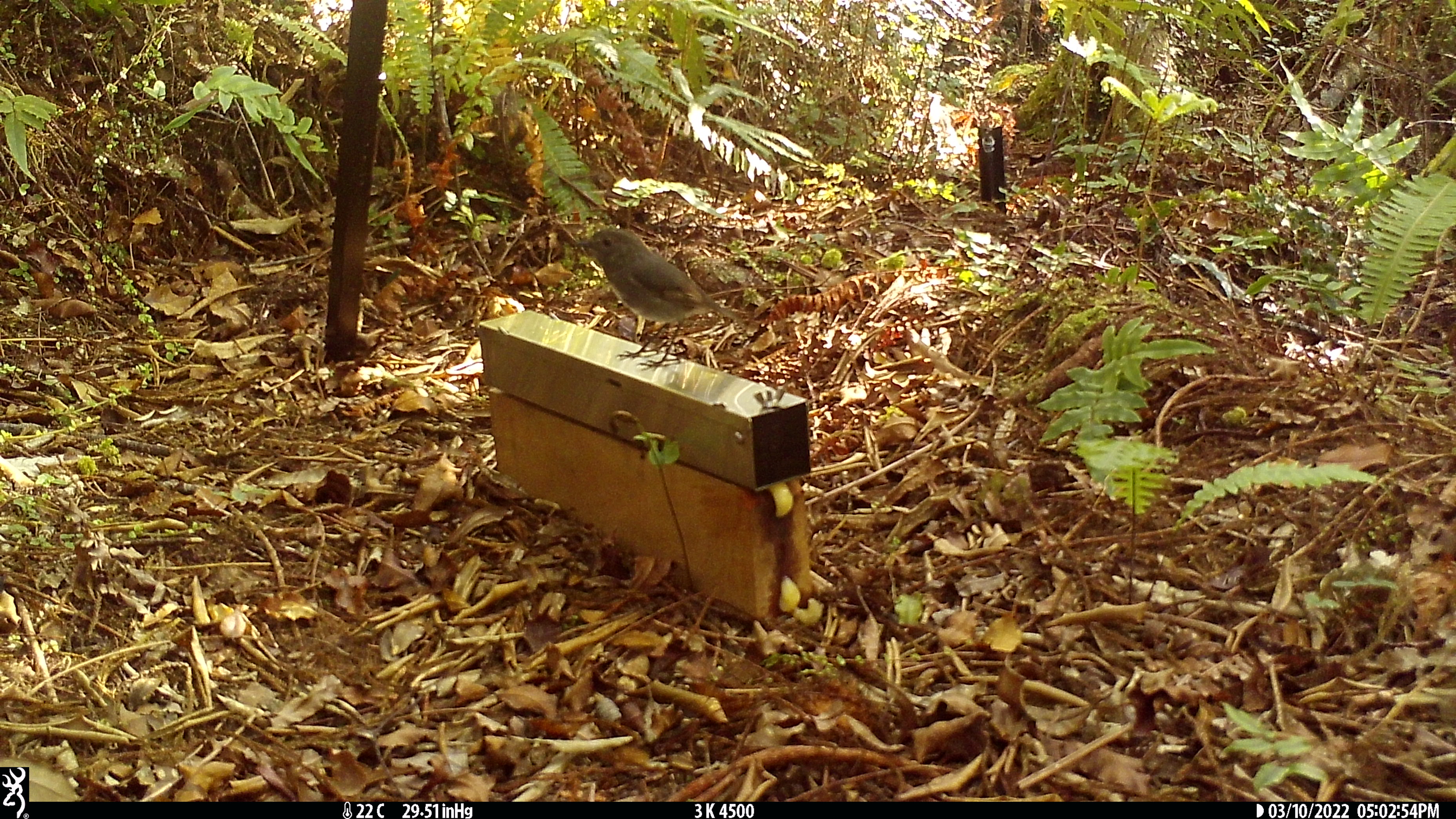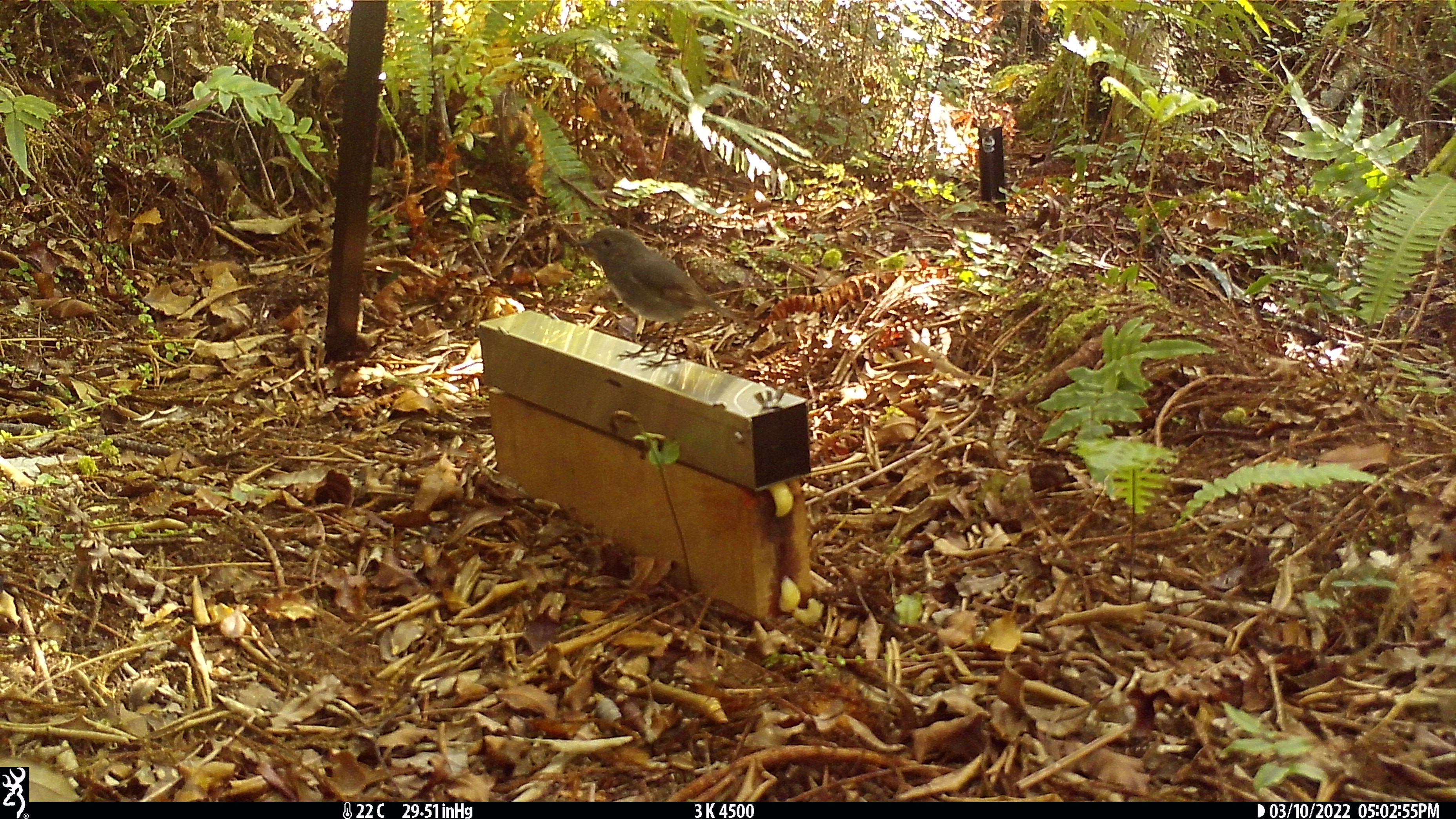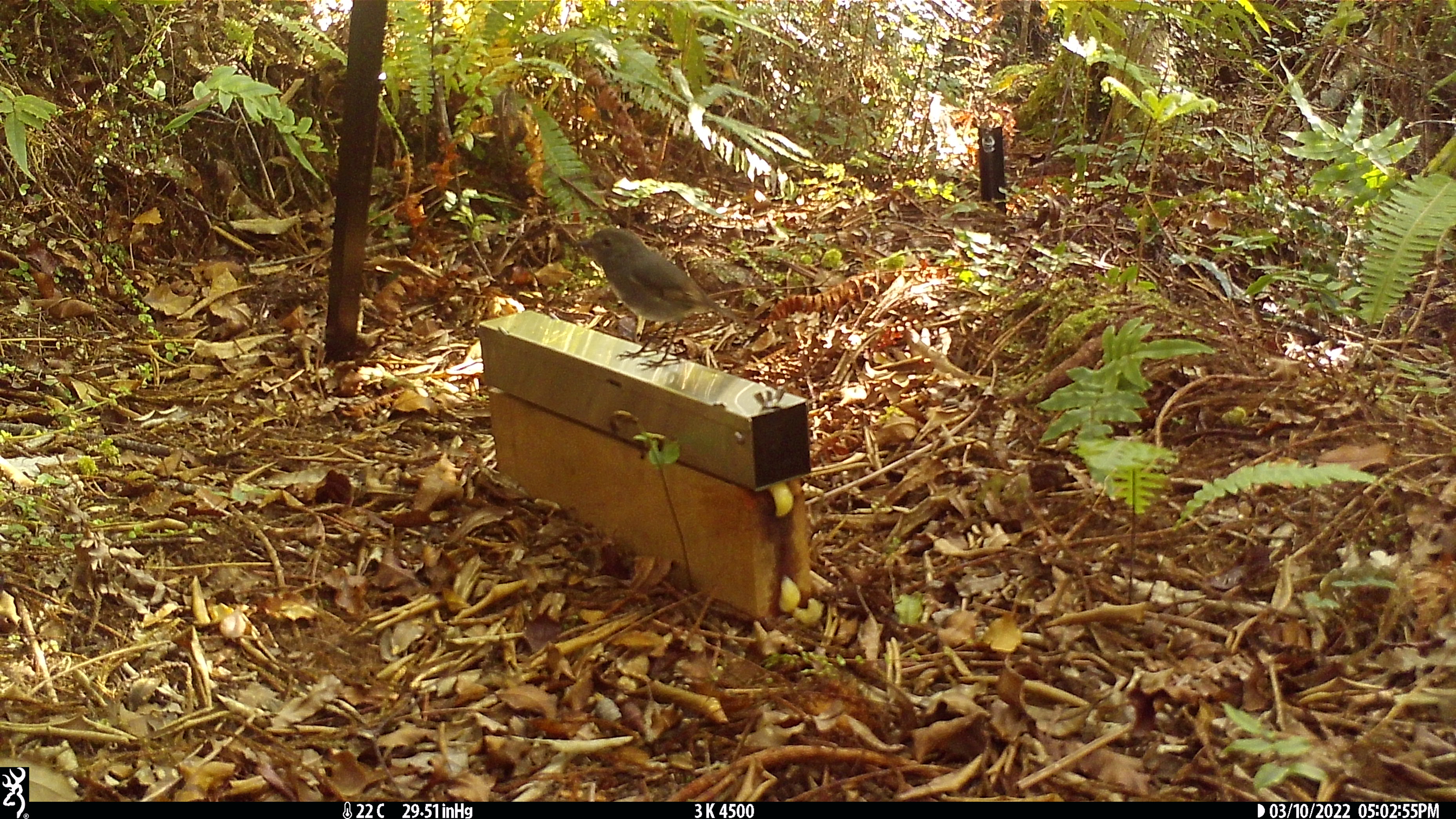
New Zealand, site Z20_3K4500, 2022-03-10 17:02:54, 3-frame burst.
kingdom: Animalia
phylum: Chordata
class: Aves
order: Passeriformes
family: Petroicidae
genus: Petroica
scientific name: Petroica macrocephala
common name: tomtit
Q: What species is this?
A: Tomtit (Petroica macrocephala).